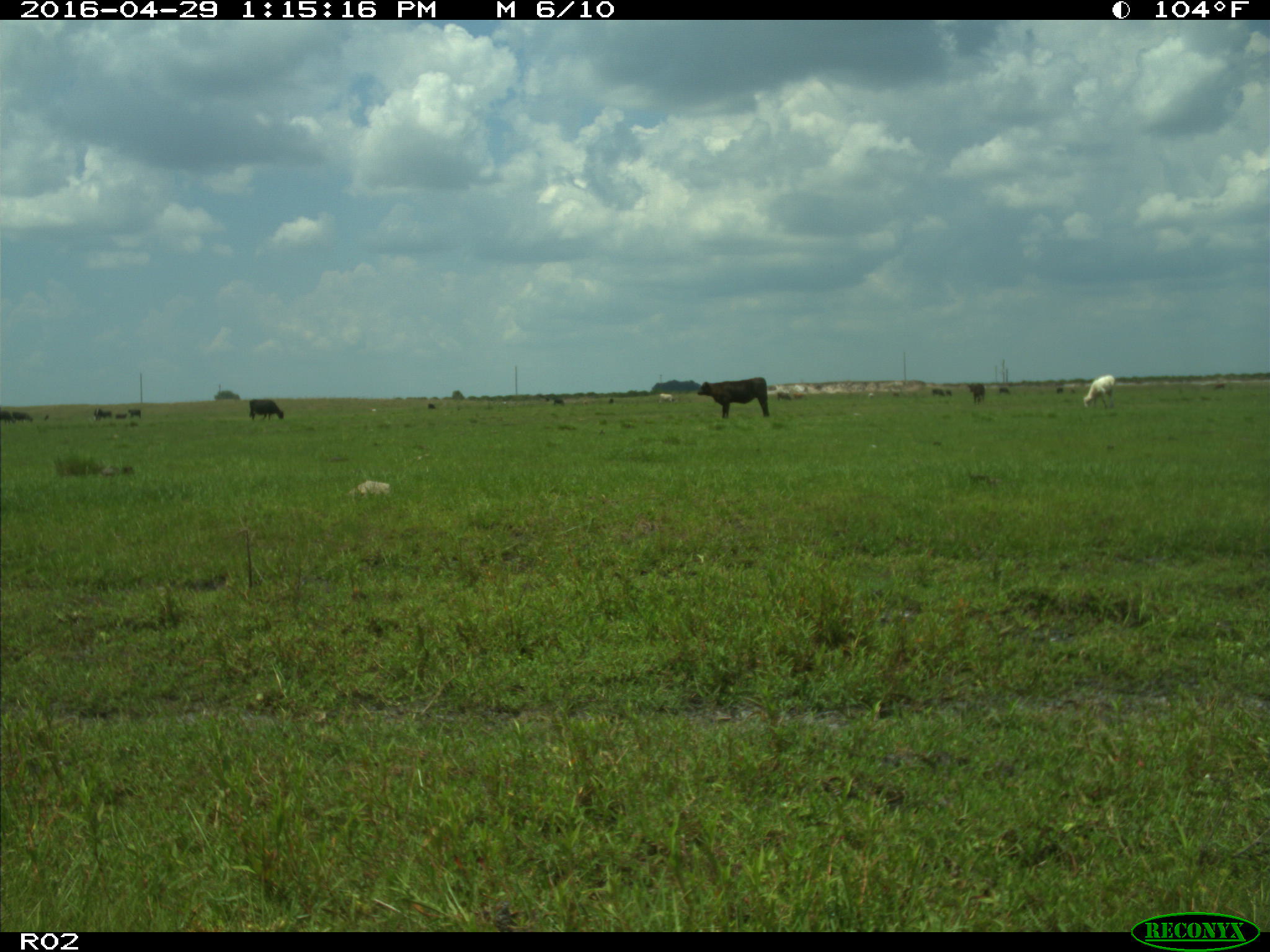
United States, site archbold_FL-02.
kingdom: Animalia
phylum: Chordata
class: Mammalia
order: Artiodactyla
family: Bovidae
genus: Bos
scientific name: Bos taurus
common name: domestic cow